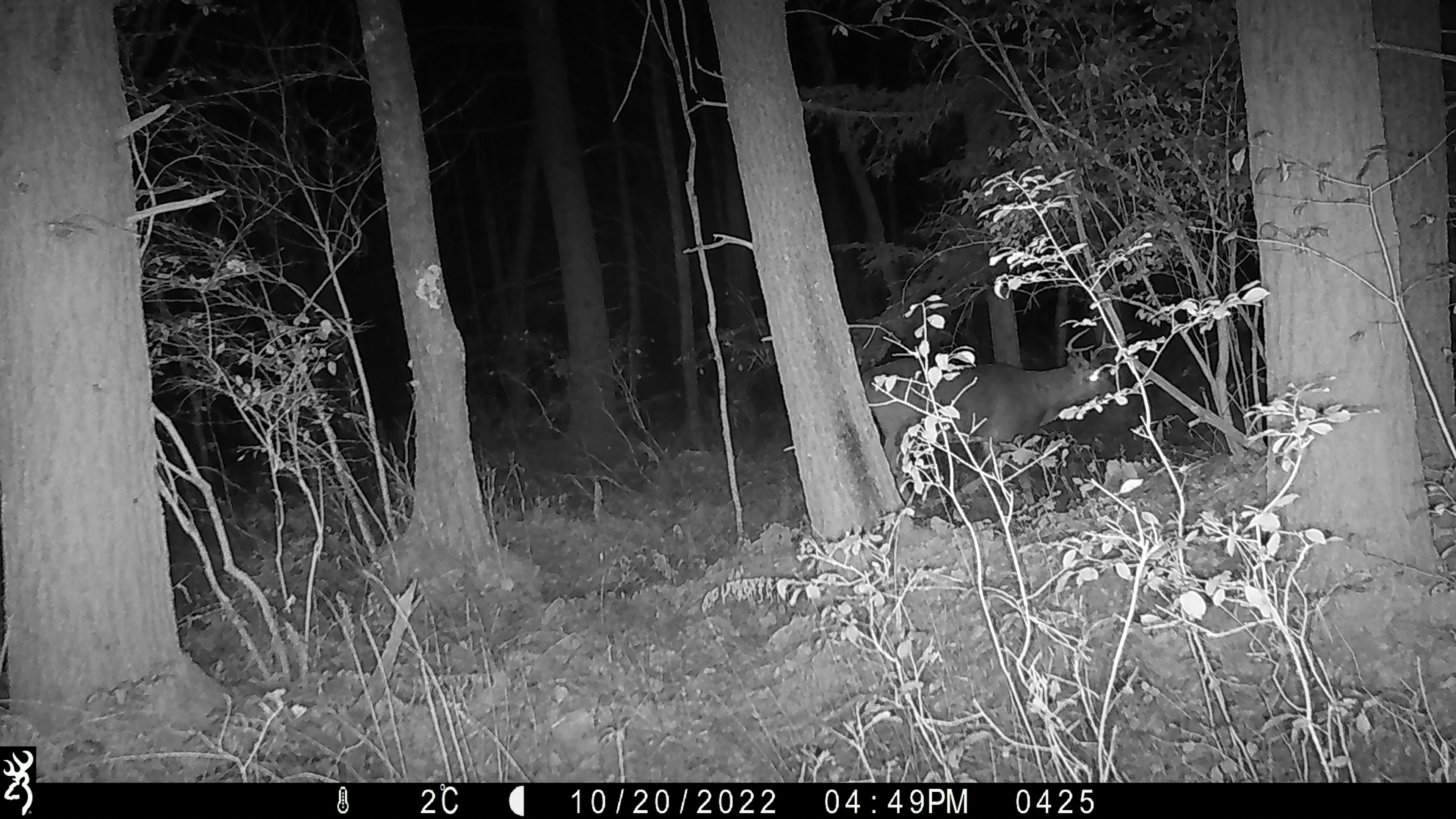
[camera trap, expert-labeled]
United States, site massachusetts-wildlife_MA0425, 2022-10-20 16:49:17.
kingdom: Animalia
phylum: Chordata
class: Mammalia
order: Artiodactyla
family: Cervidae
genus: Odocoileus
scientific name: Odocoileus virginianus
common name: white-tailed deer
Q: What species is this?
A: White-tailed deer (Odocoileus virginianus).